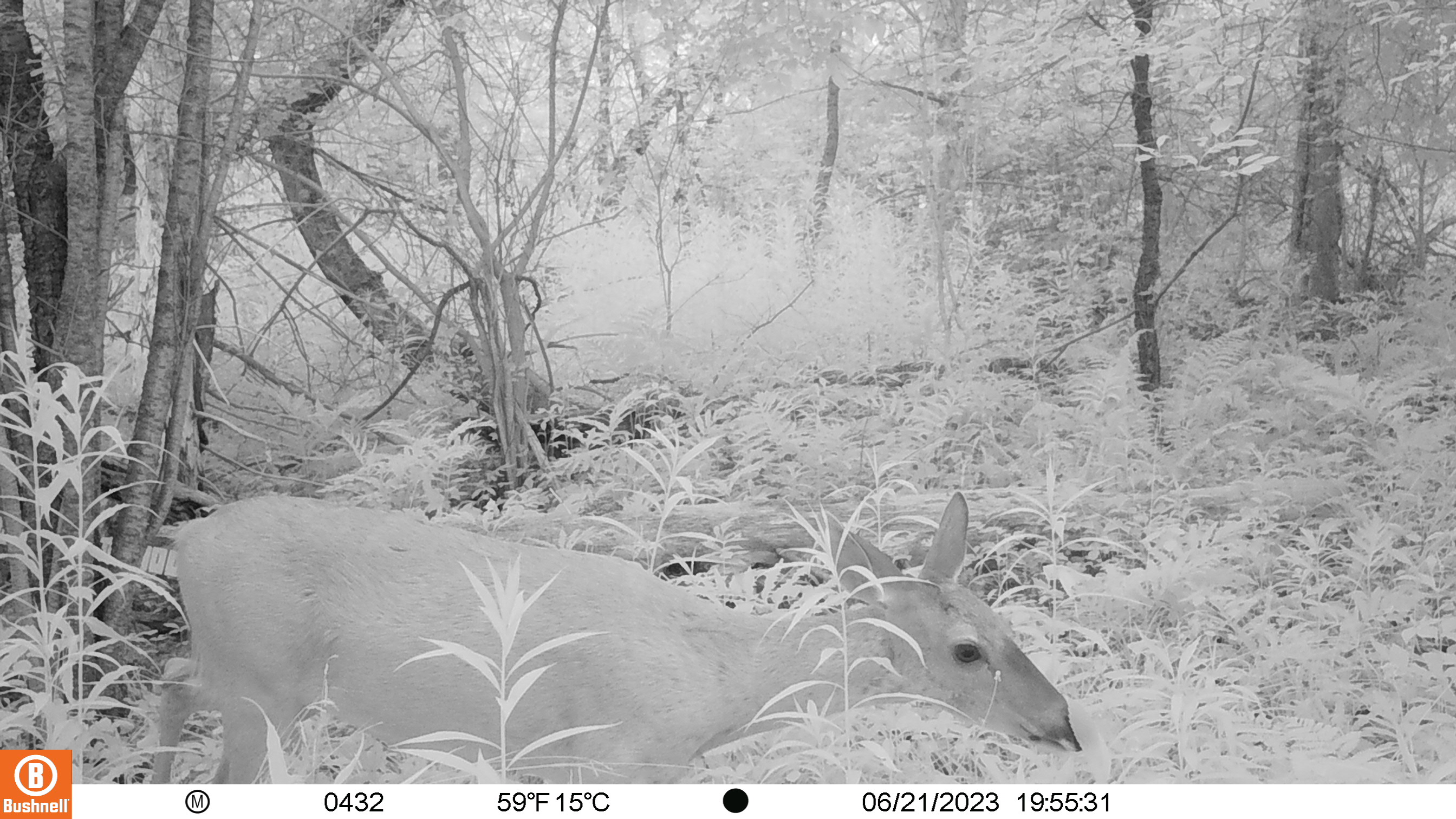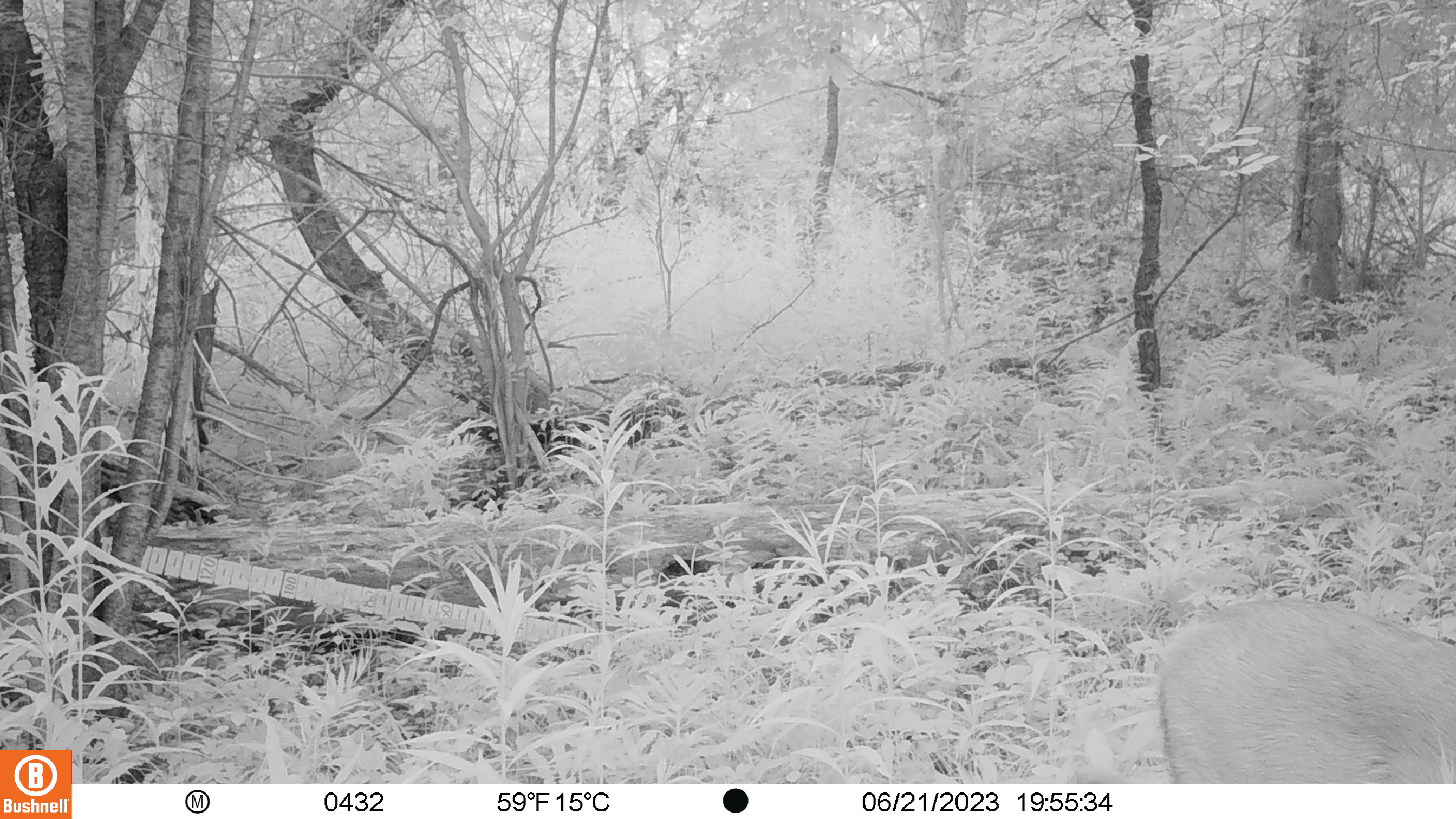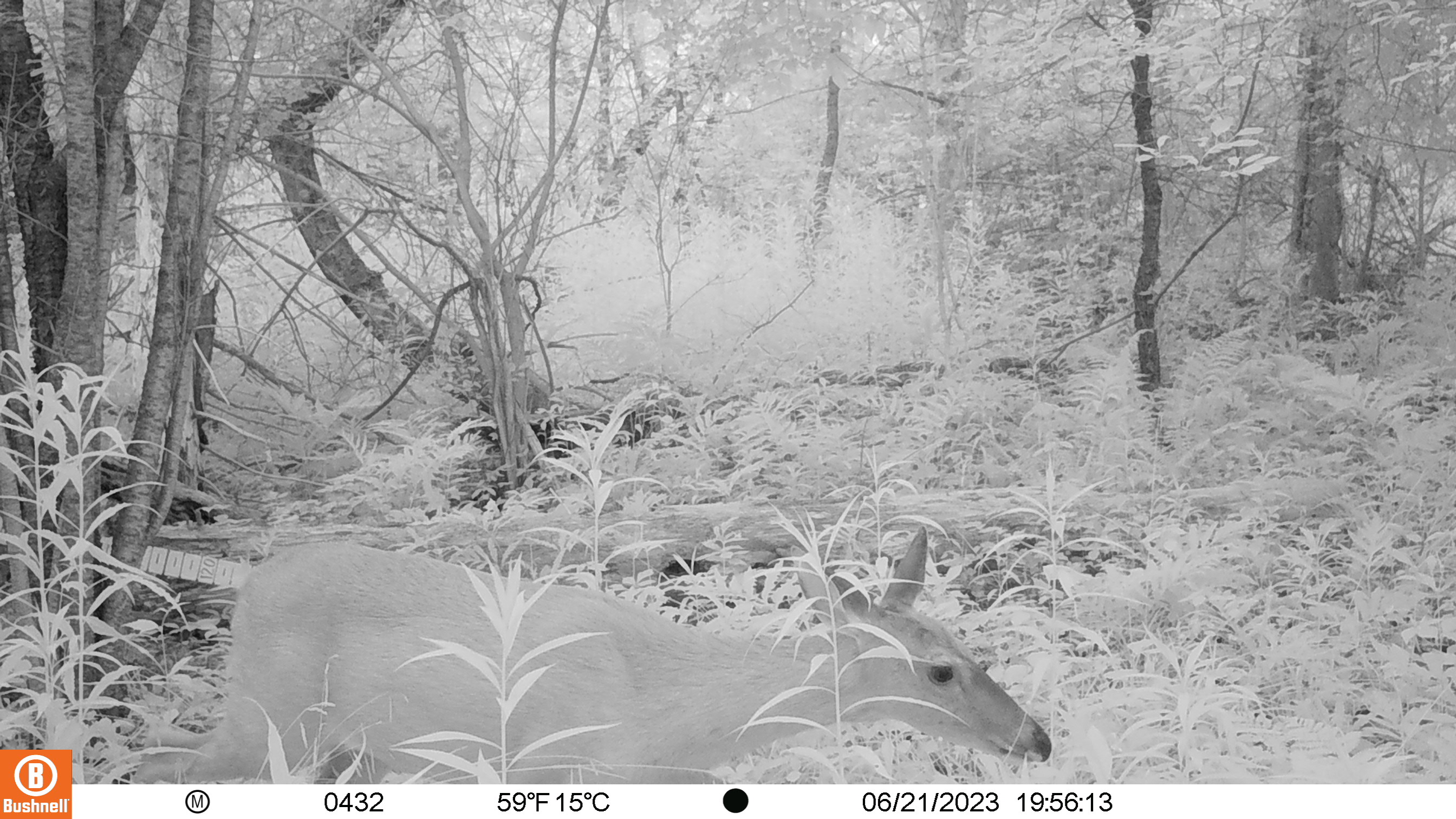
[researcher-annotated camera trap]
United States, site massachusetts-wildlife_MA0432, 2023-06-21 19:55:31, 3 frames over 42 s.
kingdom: Animalia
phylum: Chordata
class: Mammalia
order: Artiodactyla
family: Cervidae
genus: Odocoileus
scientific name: Odocoileus virginianus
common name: white-tailed deer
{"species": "white-tailed deer (Odocoileus virginianus)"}